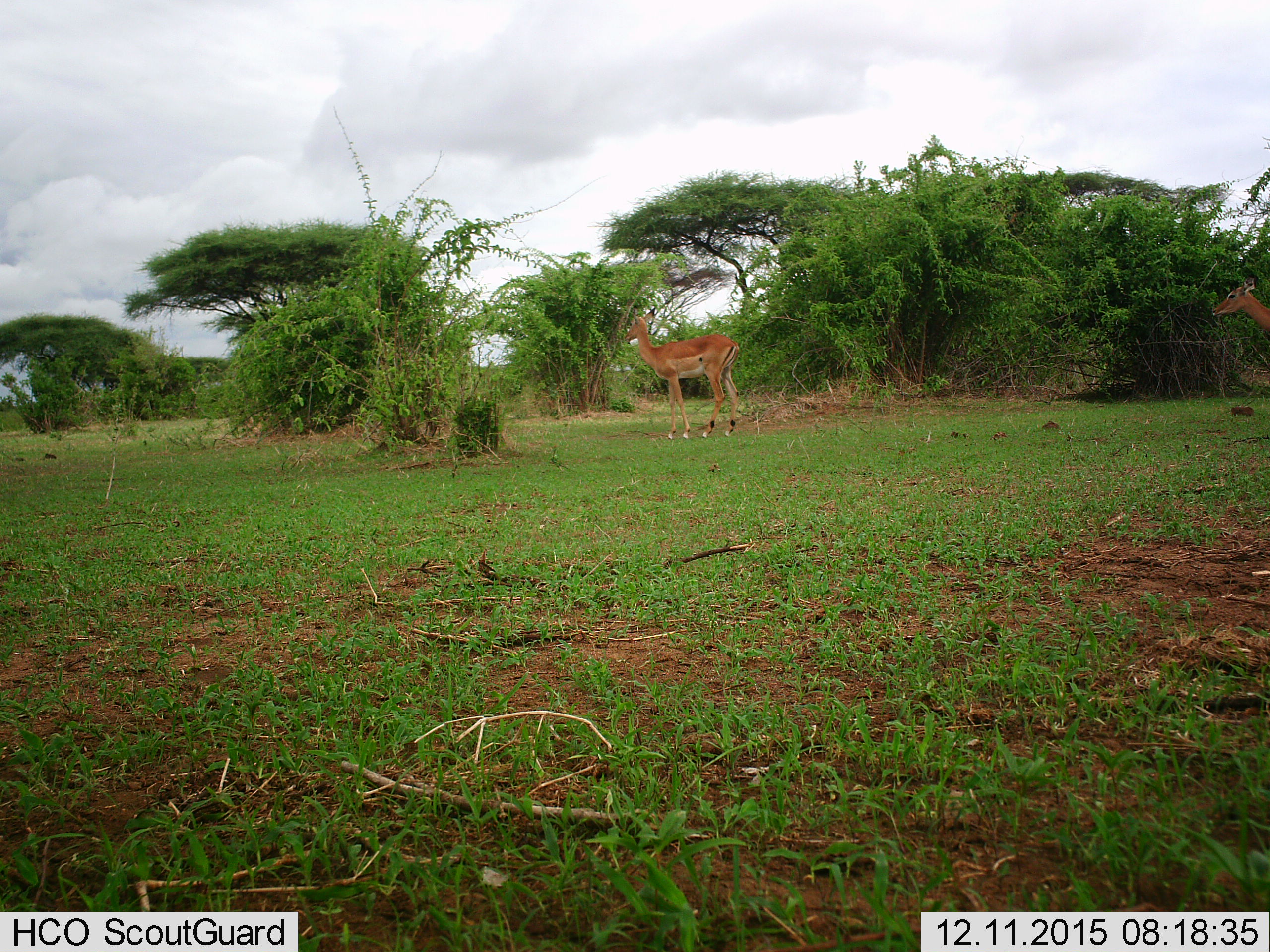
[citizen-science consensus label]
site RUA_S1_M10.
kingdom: Animalia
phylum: Chordata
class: Mammalia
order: Artiodactyla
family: Bovidae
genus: Aepyceros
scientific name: Aepyceros melampus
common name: impala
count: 2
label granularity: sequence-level